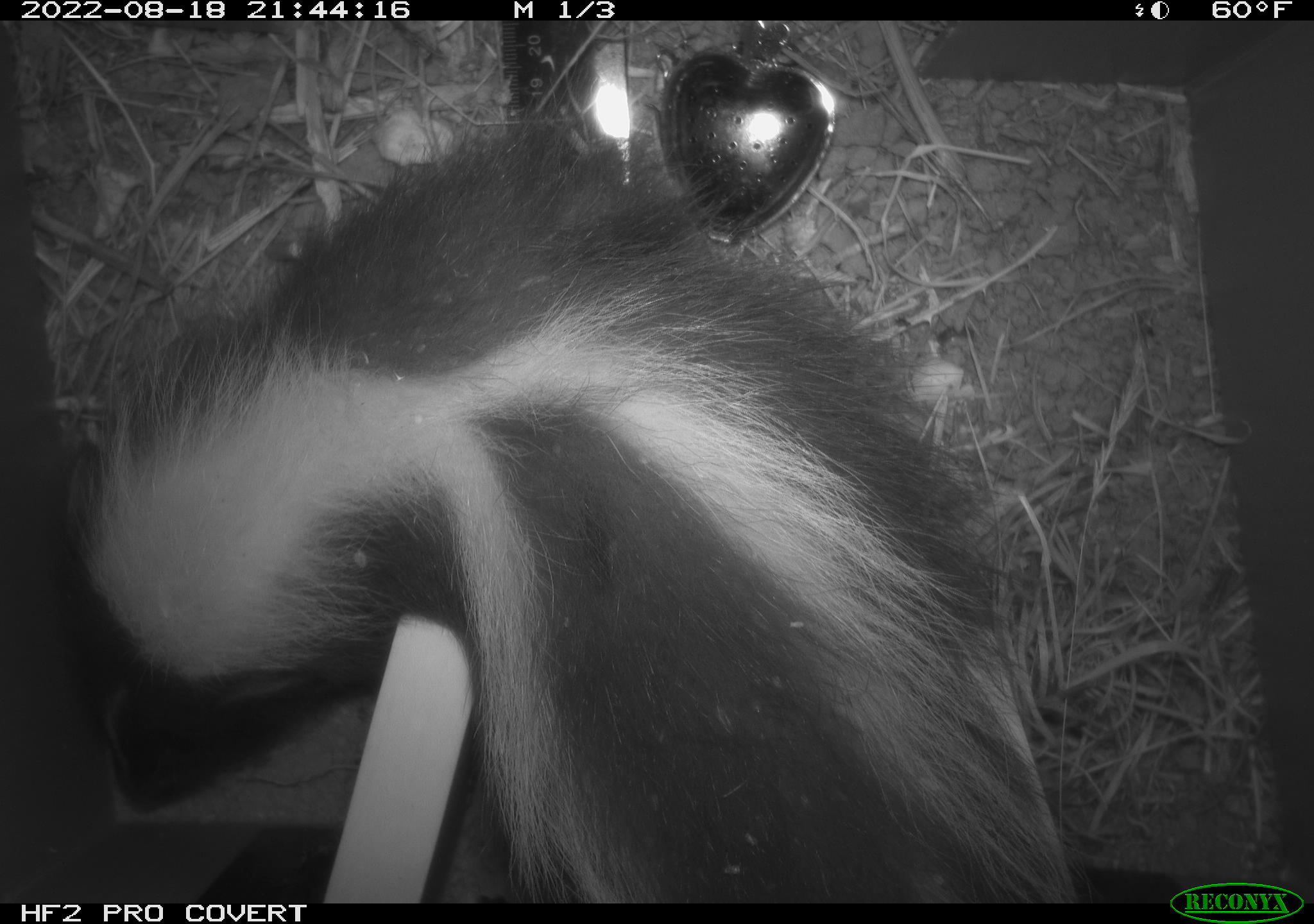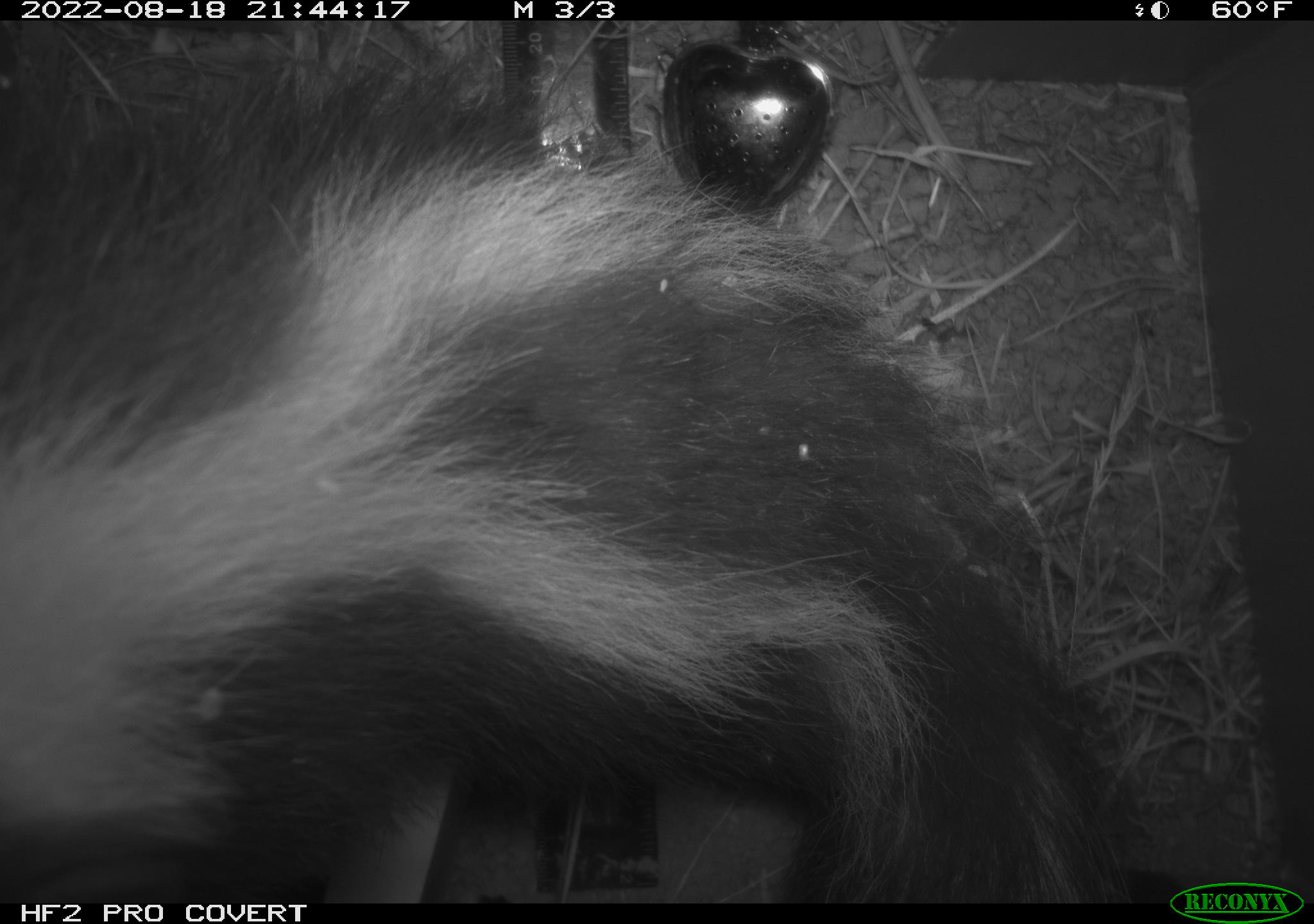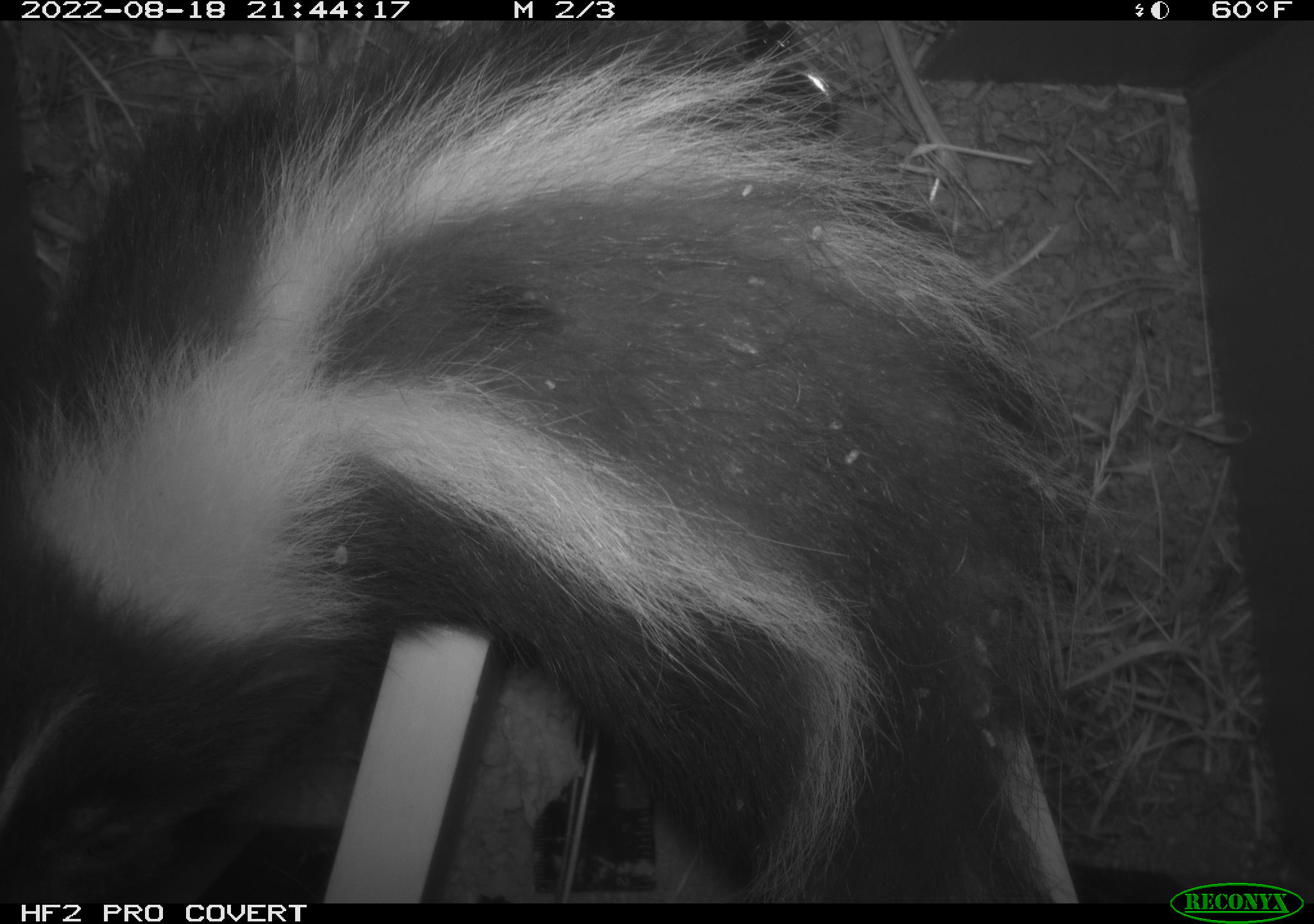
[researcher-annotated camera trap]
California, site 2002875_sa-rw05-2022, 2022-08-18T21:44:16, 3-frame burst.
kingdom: Animalia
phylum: Chordata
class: Mammalia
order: Carnivora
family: Mephitidae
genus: Mephitis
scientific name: Mephitis mephitis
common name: striped skunk